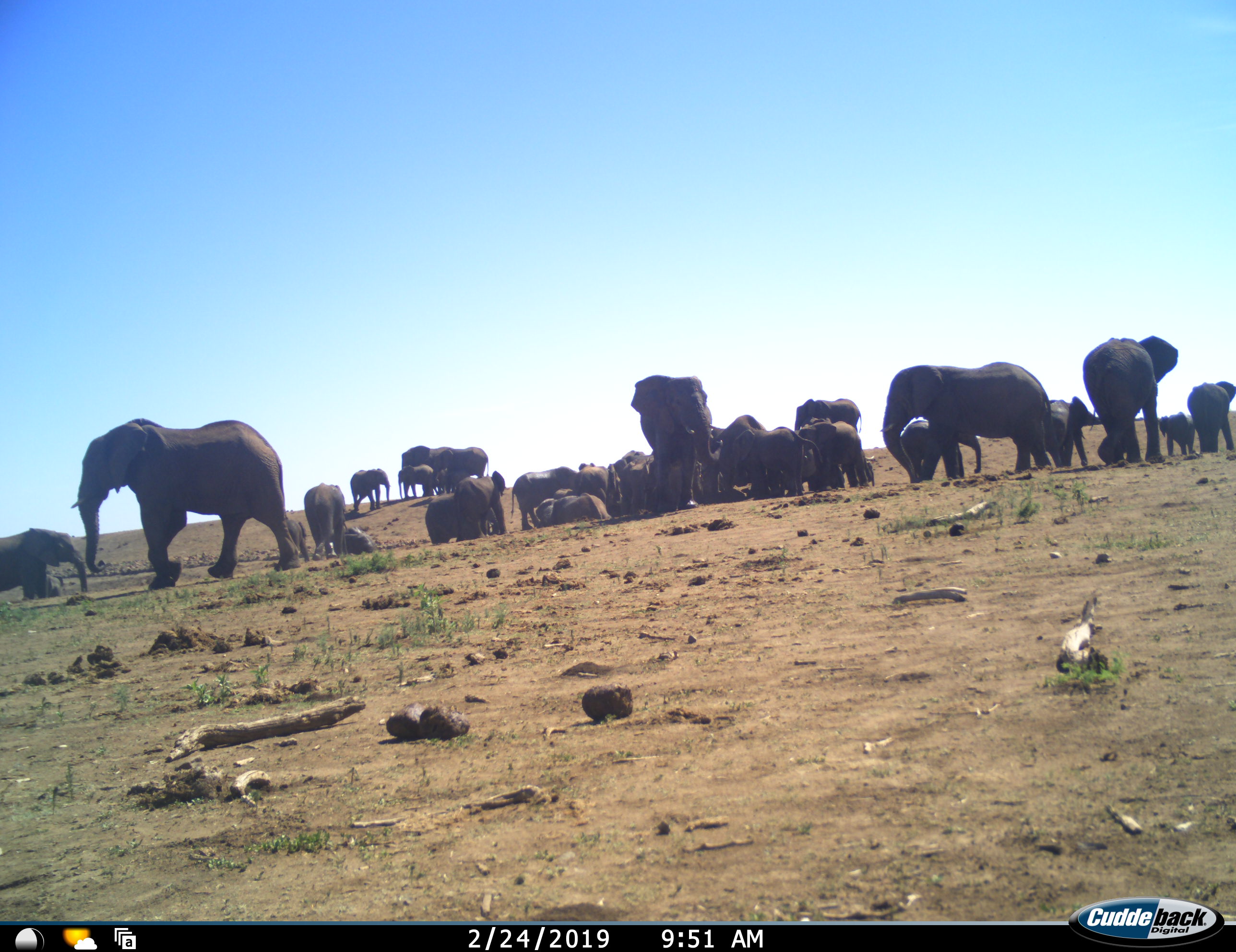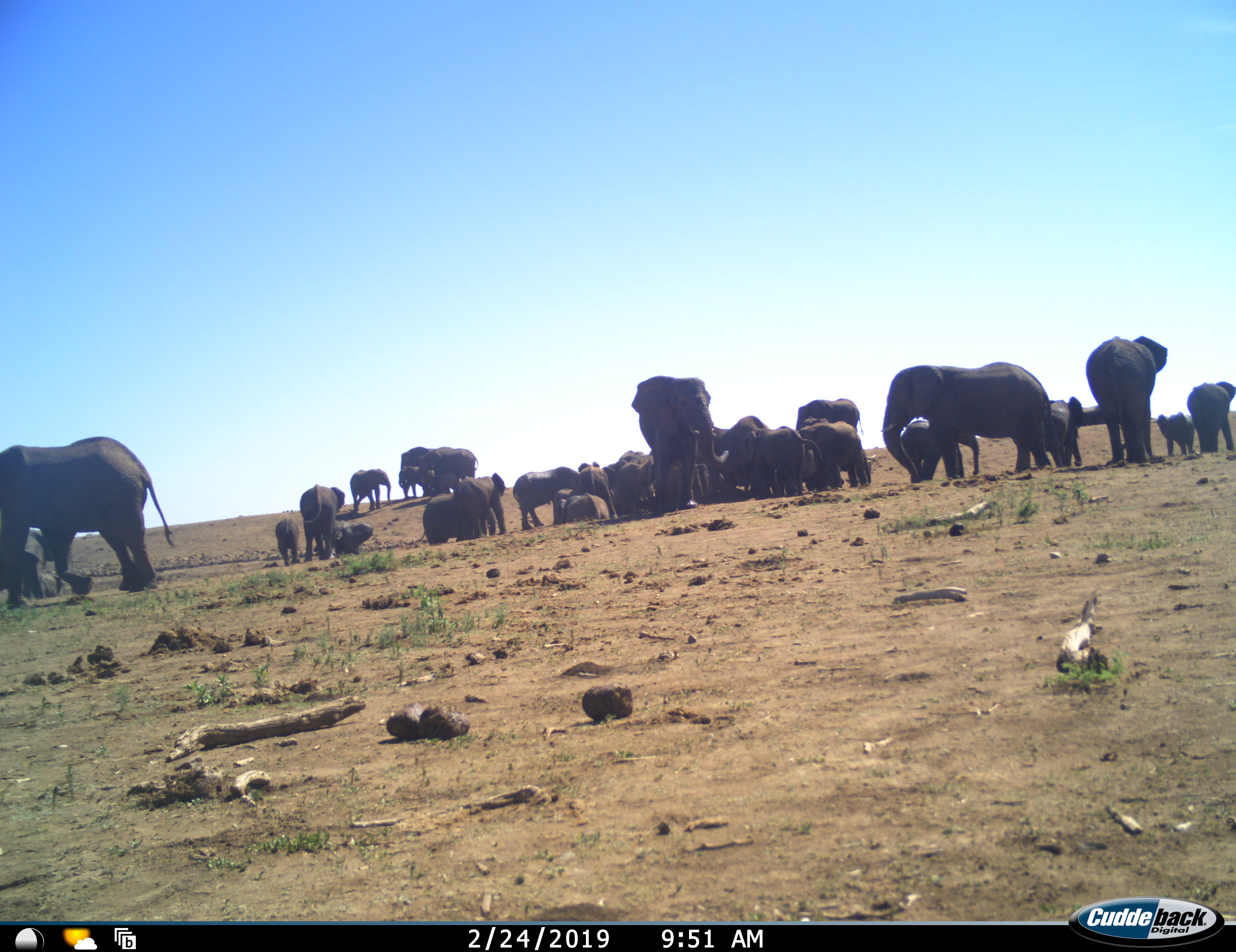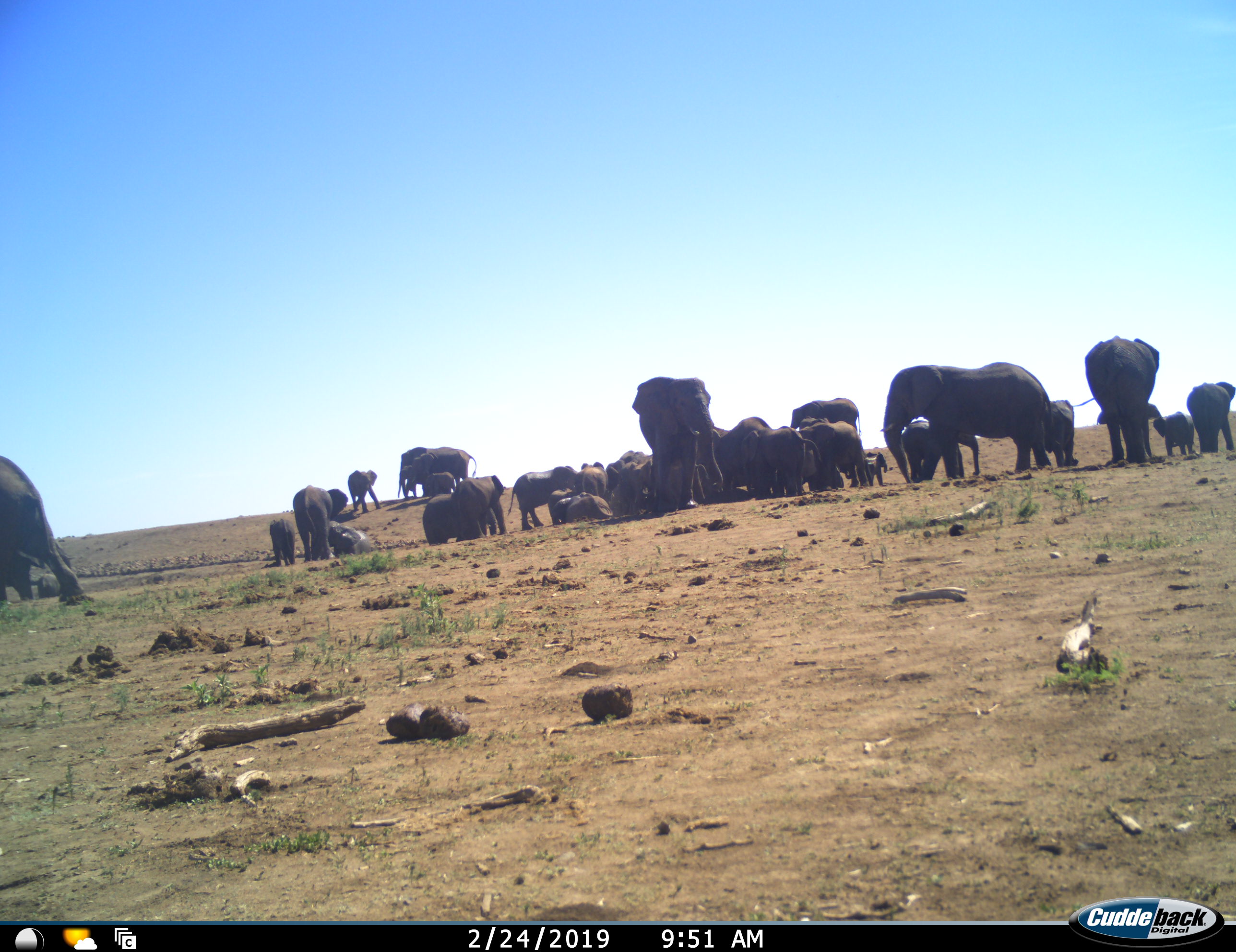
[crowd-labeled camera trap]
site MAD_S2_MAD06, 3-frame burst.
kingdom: Animalia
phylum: Chordata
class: Mammalia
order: Proboscidea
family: Elephantidae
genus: Loxodonta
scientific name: Loxodonta africana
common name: african bush elephant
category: elephant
Elephant (african bush elephant) (Loxodonta africana), count 11-50. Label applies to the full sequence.